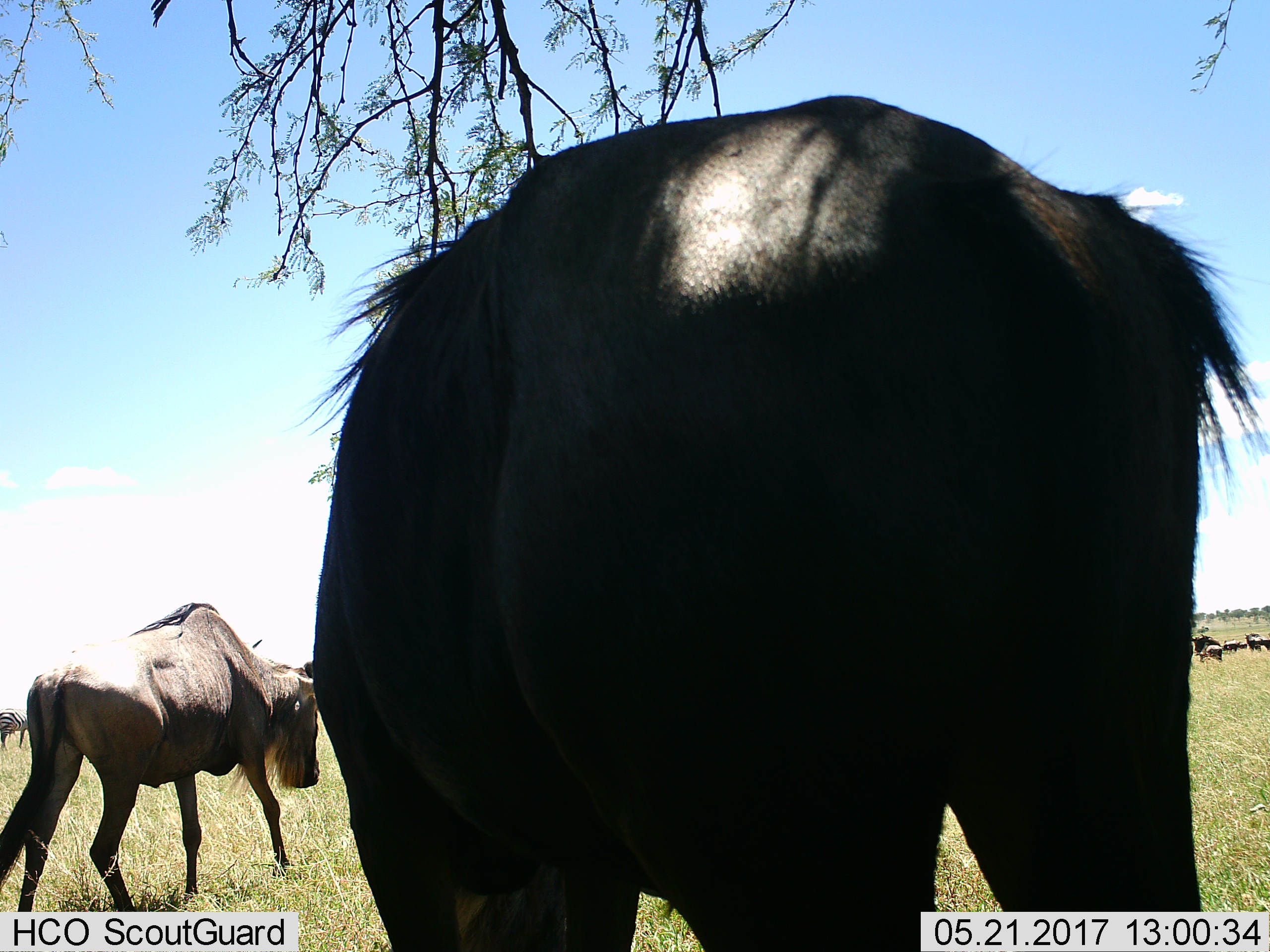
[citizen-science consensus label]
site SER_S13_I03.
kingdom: Animalia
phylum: Chordata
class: Mammalia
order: Artiodactyla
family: Bovidae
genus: Connochaetes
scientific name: Connochaetes taurinus taurinus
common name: blue wildebeest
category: wildebeestblue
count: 9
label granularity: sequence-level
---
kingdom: Animalia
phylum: Chordata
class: Mammalia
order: Perissodactyla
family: Equidae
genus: Equus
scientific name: Equus quagga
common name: plains zebra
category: zebraplains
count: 1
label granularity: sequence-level